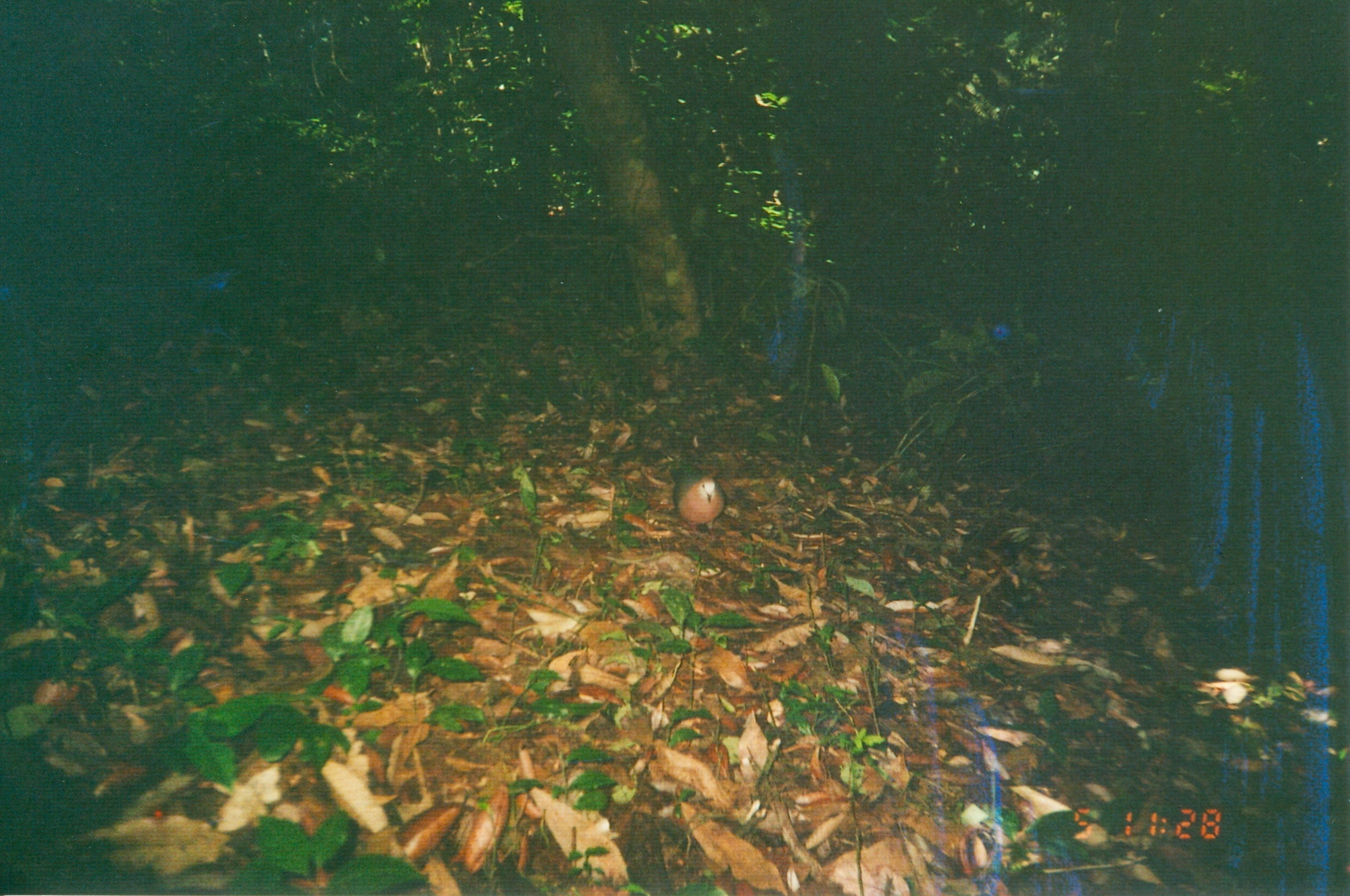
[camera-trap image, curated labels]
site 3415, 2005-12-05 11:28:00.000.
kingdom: Animalia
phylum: Chordata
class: Aves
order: Columbiformes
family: Columbidae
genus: Columba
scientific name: Columba larvata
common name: lemon dove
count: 1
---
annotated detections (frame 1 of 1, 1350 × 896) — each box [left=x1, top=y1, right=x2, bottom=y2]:
columba larvata: [left=669, top=460, right=729, bottom=543]